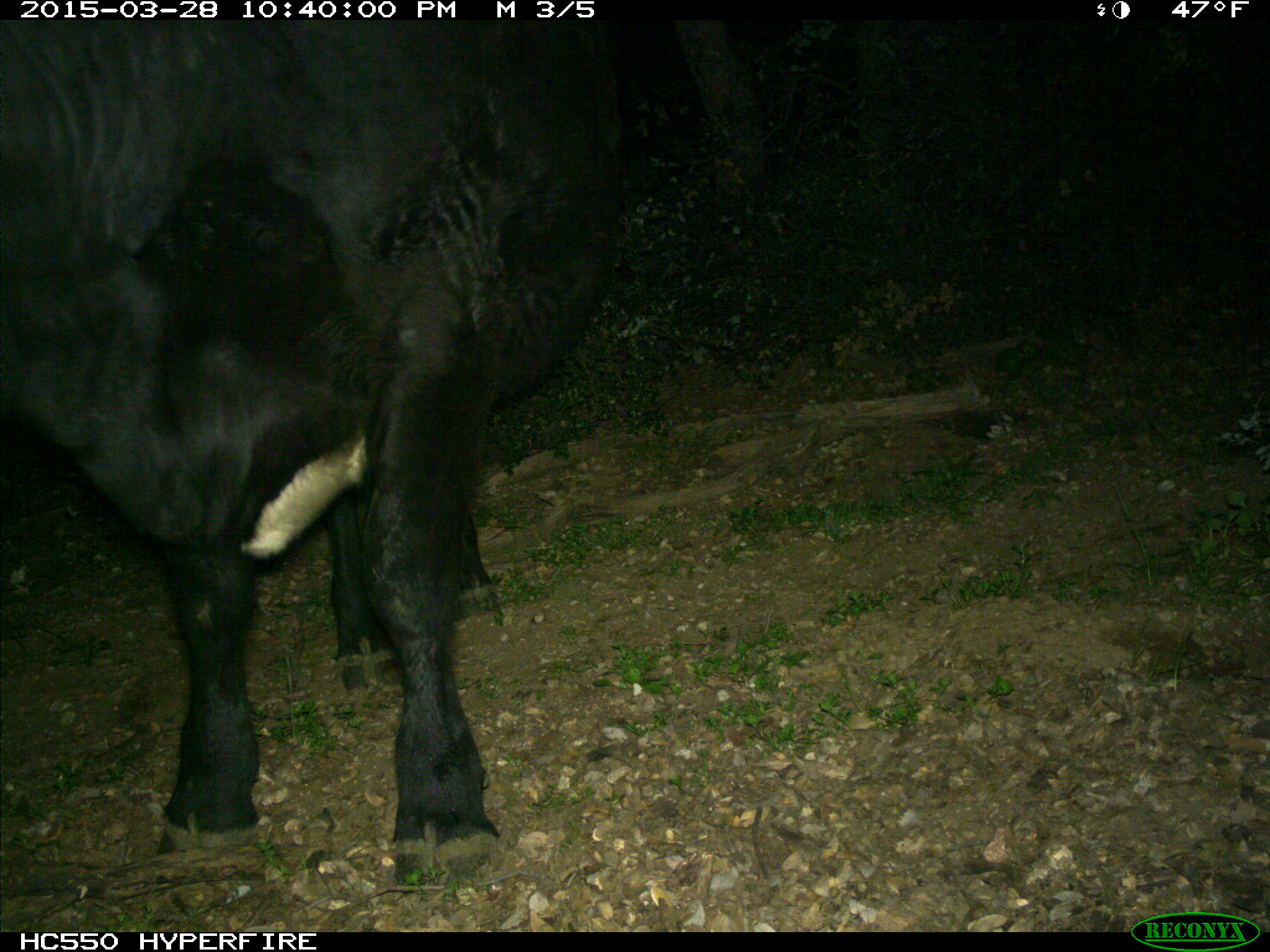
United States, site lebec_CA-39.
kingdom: Animalia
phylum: Chordata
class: Mammalia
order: Artiodactyla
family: Bovidae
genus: Bos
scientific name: Bos taurus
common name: domestic cow